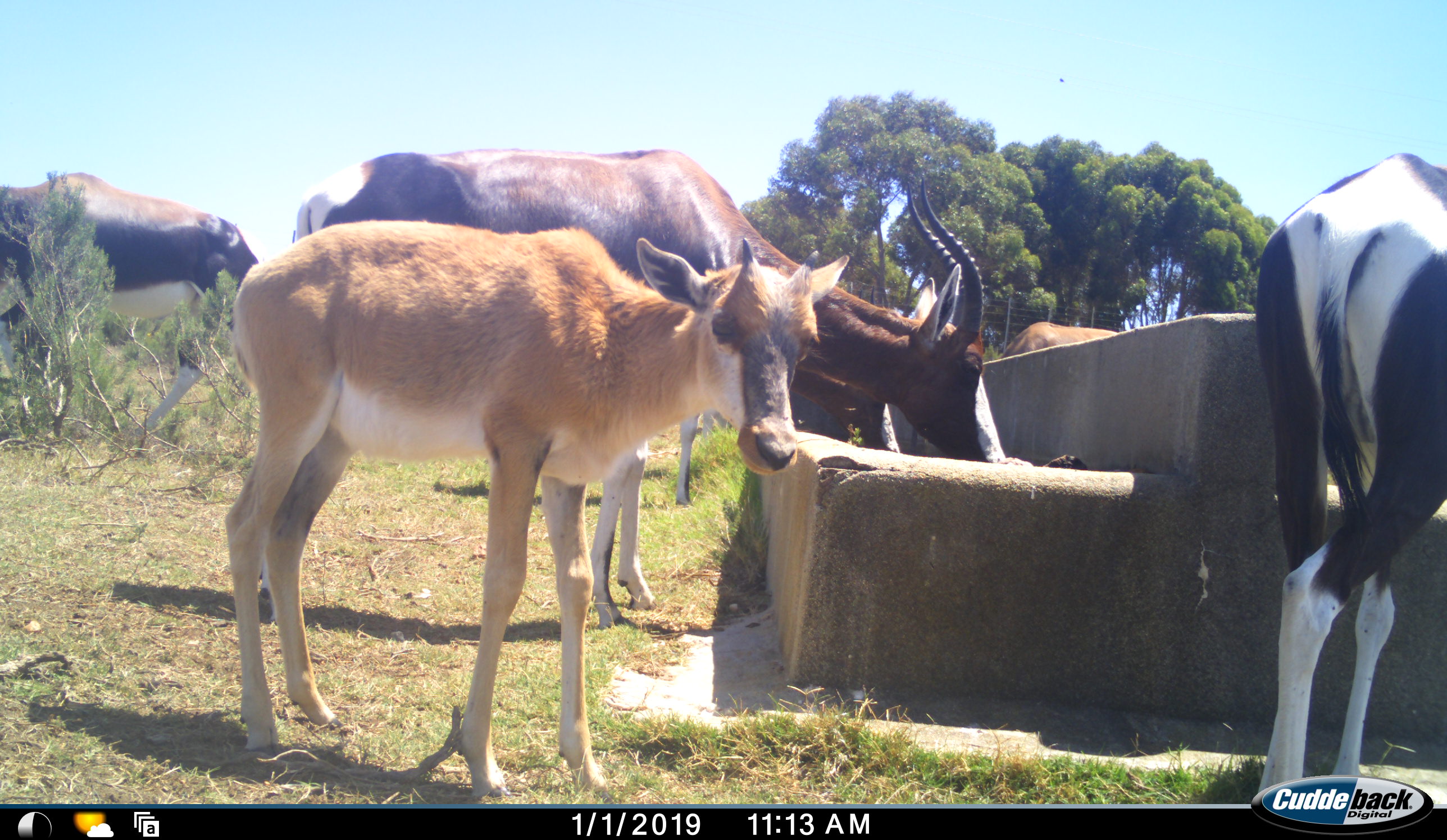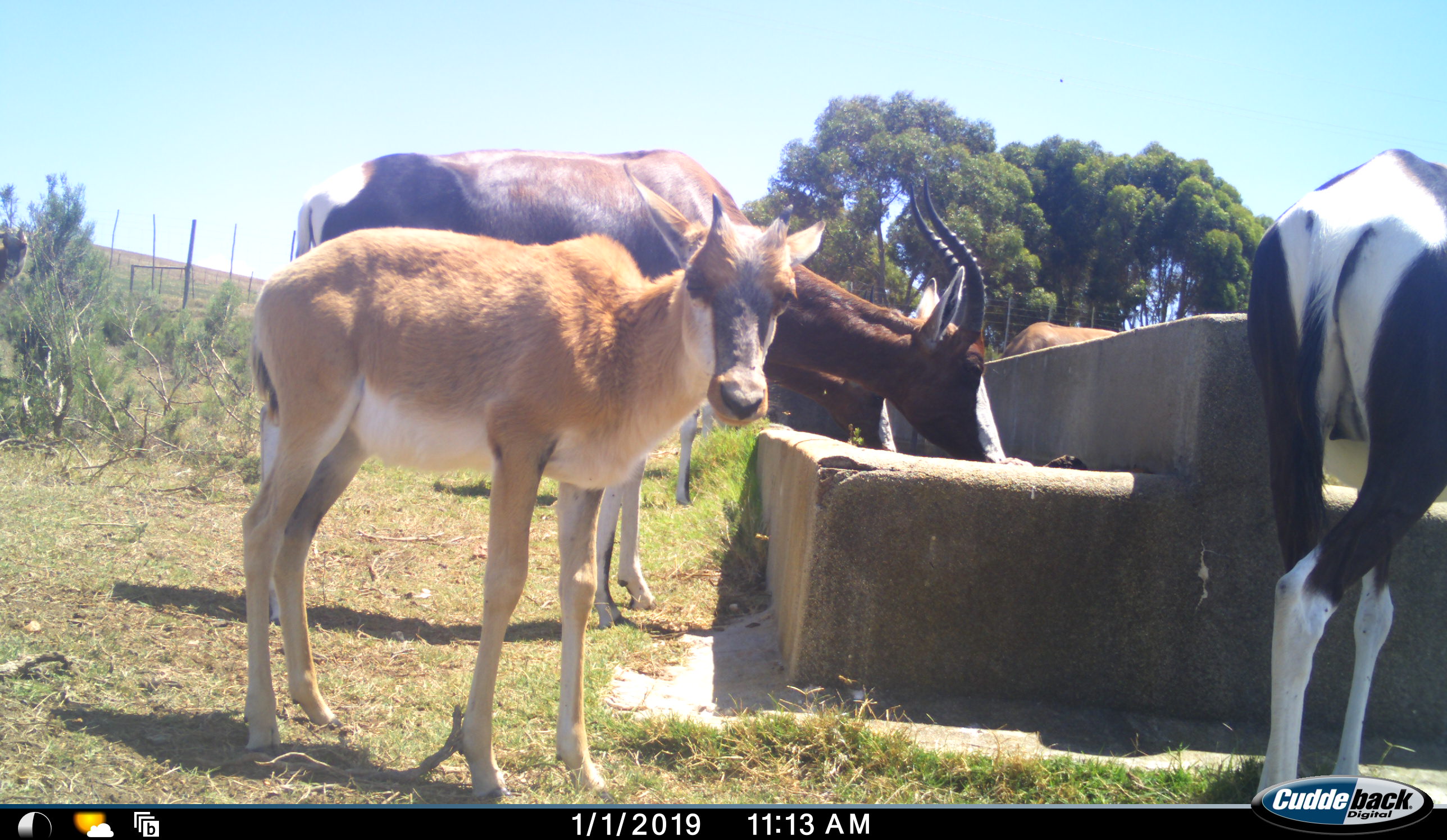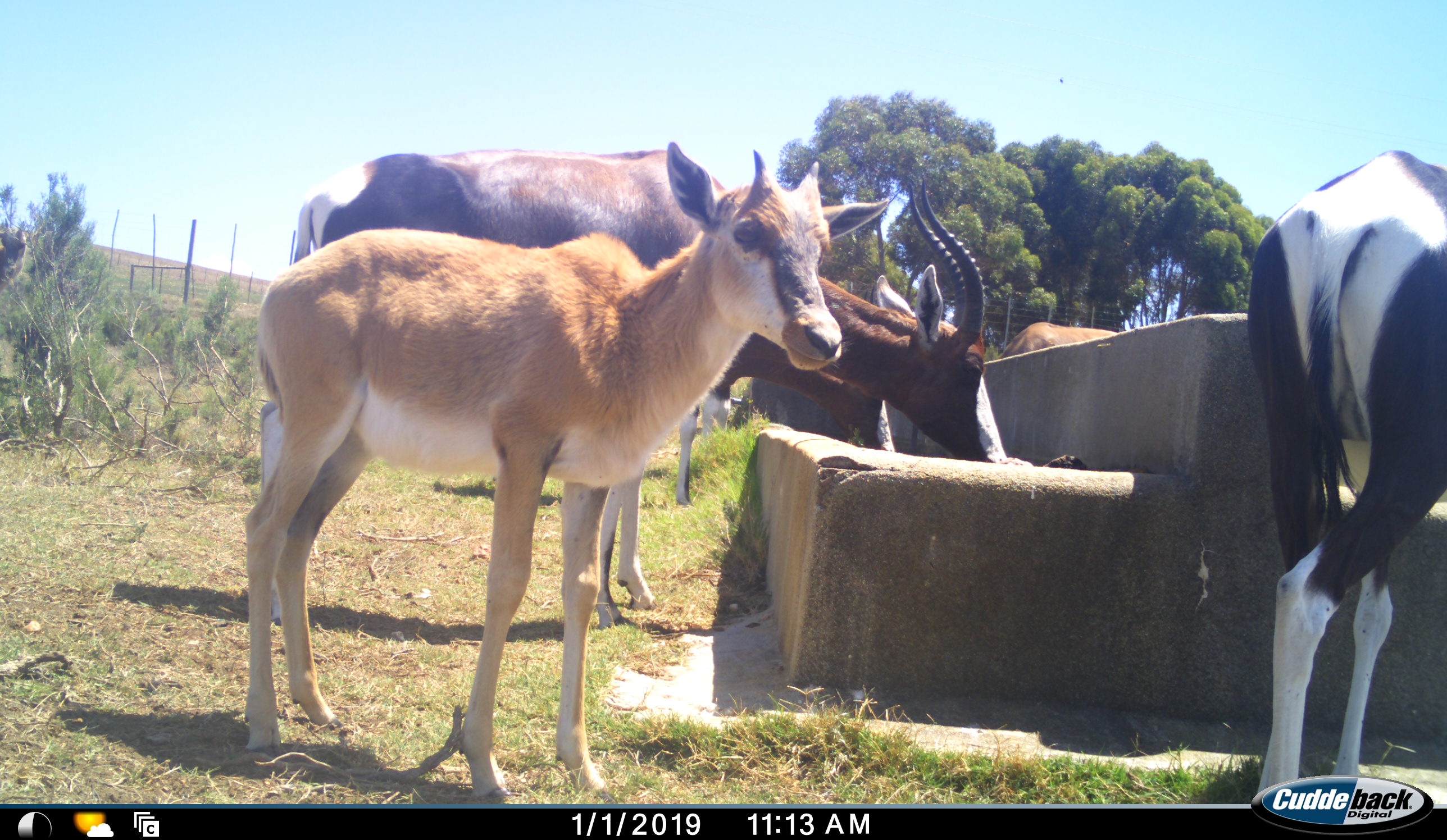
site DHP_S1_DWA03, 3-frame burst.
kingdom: Animalia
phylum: Chordata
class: Mammalia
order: Artiodactyla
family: Bovidae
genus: Damaliscus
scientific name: Damaliscus pygargus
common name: bontebok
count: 6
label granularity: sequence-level